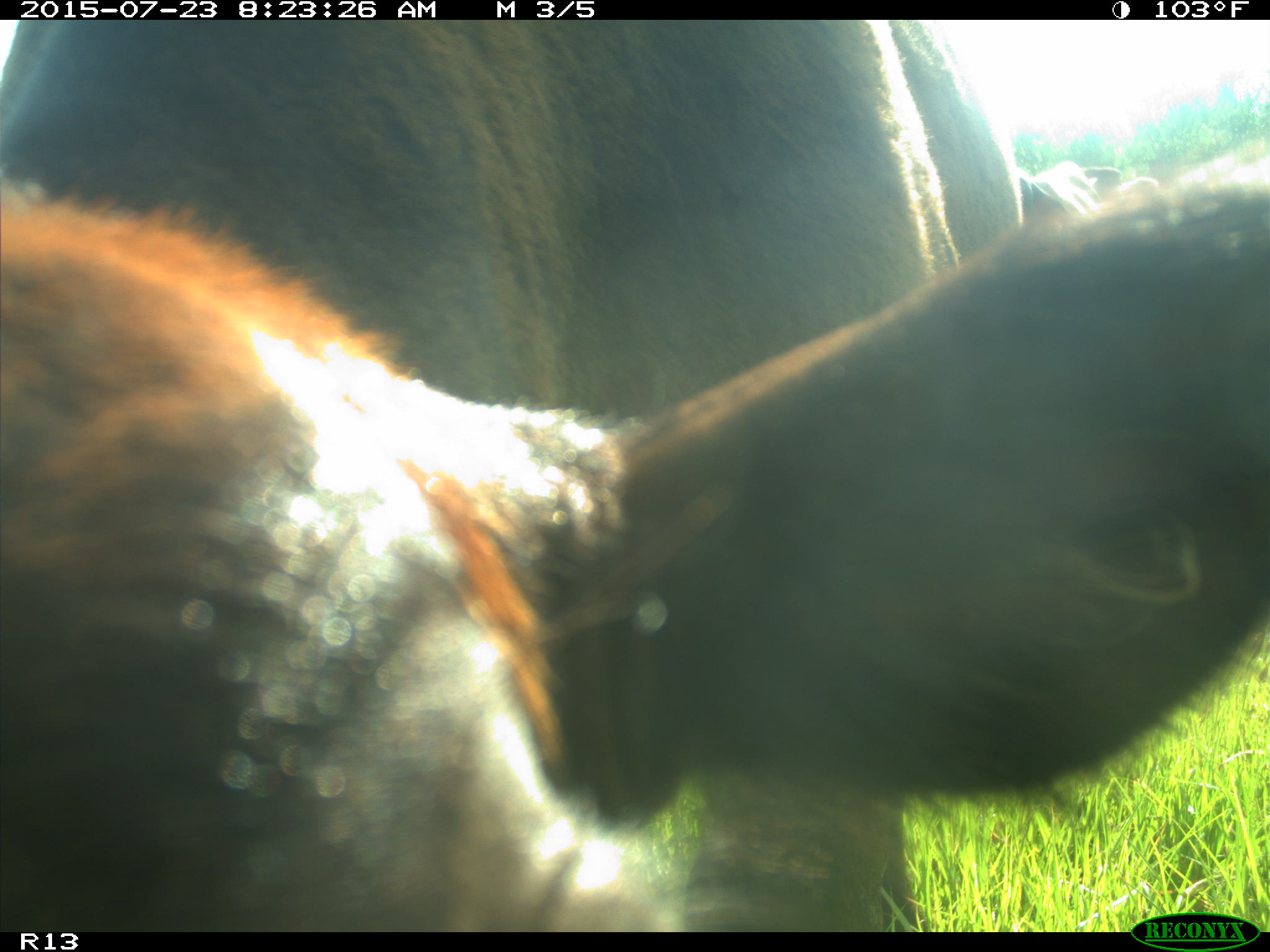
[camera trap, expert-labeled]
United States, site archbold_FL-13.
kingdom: Animalia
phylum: Chordata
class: Mammalia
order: Artiodactyla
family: Bovidae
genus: Bos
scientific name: Bos taurus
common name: domestic cow